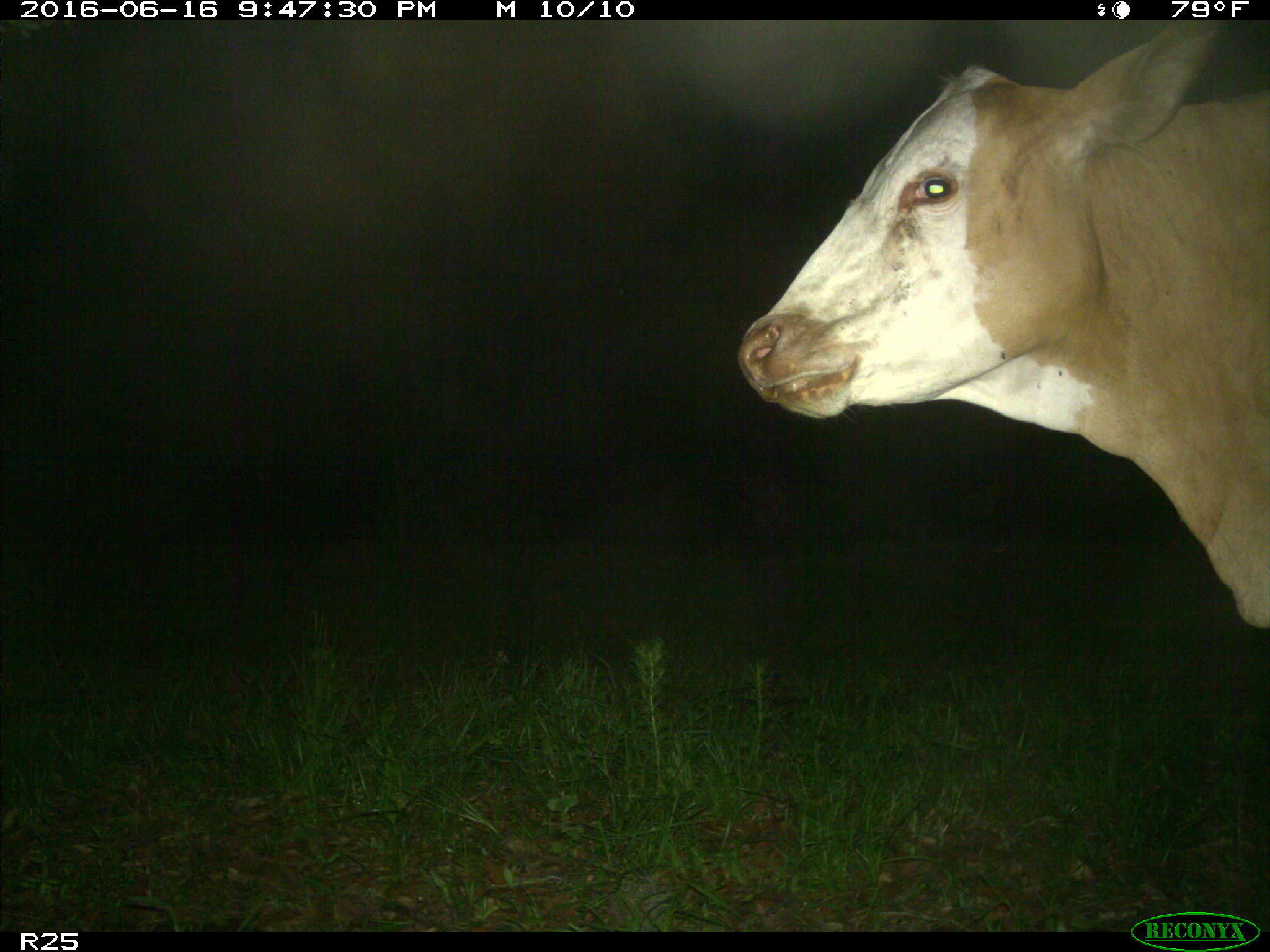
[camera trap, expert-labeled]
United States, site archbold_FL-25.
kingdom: Animalia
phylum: Chordata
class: Mammalia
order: Artiodactyla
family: Bovidae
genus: Bos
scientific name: Bos taurus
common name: domestic cow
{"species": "Bos taurus (domestic cow)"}